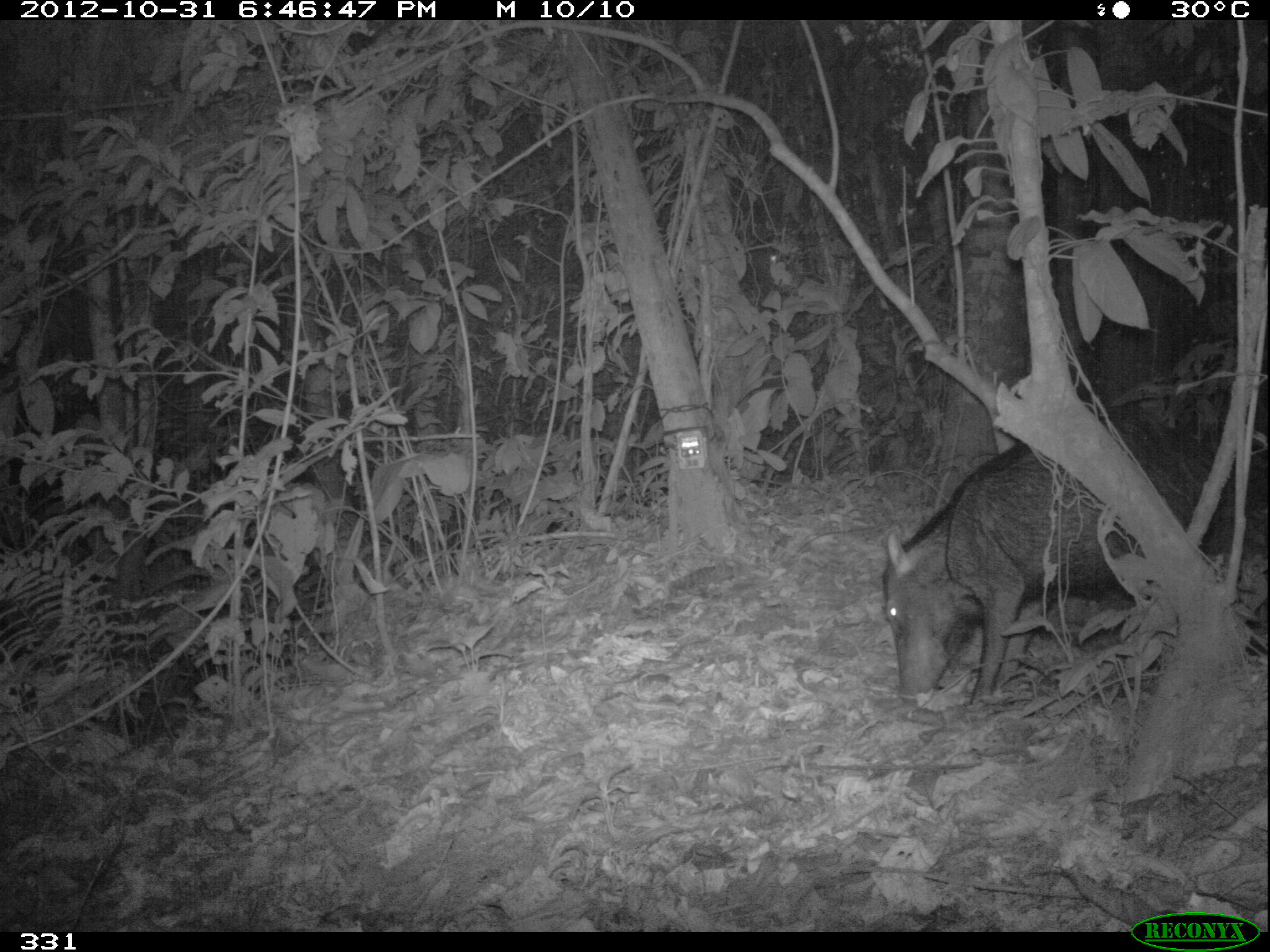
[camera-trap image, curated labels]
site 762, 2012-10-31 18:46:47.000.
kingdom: Animalia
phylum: Chordata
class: Mammalia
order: Artiodactyla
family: Tayassuidae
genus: Tayassu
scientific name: Tayassu pecari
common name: white-lipped peccary